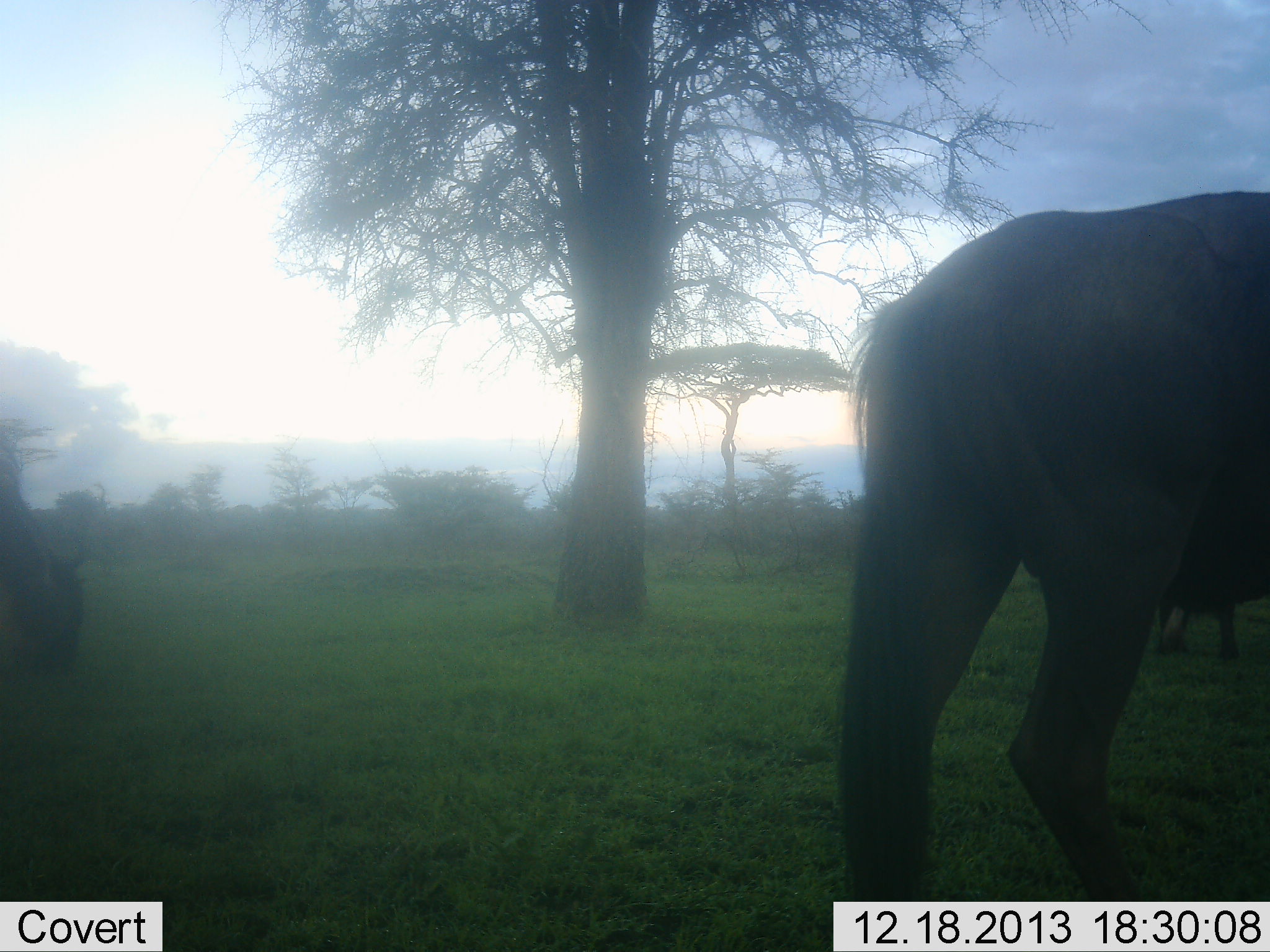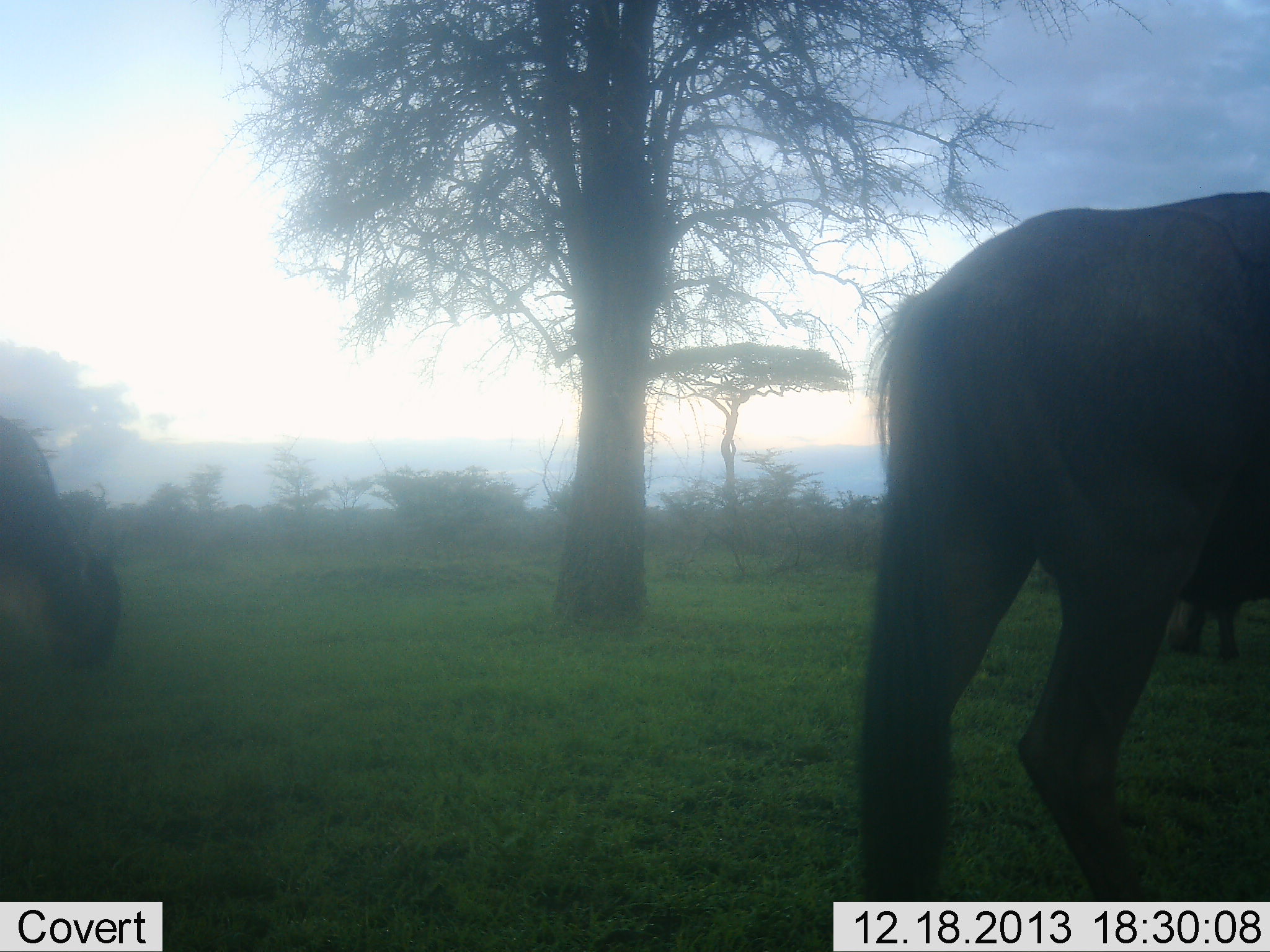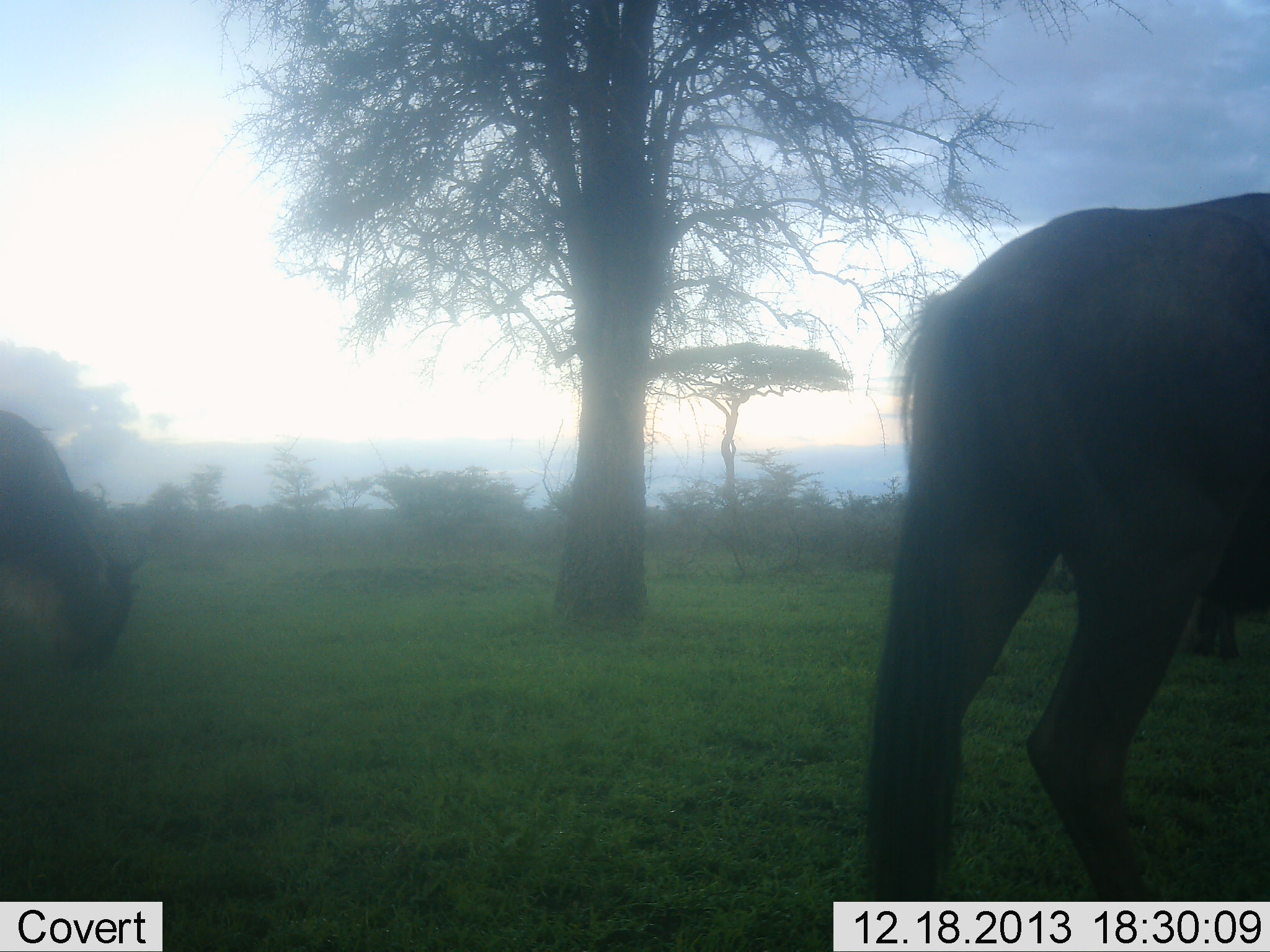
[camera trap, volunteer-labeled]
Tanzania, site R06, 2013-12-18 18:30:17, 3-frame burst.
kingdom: Animalia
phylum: Chordata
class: Mammalia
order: Artiodactyla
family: Bovidae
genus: Connochaetes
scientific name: Connochaetes taurinus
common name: blue wildebeest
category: wildebeest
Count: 3.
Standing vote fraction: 30%.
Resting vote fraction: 0%.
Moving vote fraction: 30%.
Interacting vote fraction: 0%.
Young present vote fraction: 0%.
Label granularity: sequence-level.